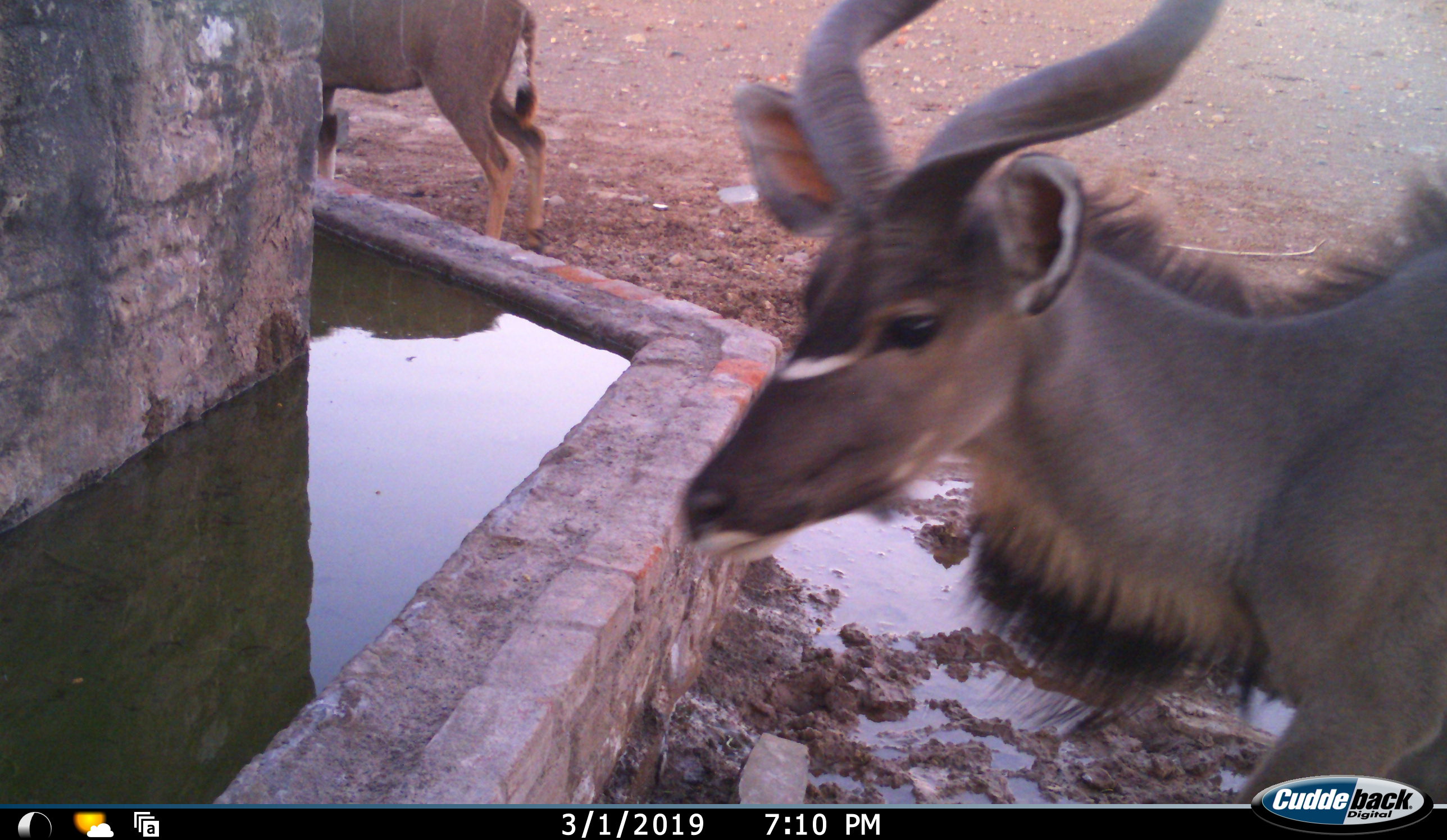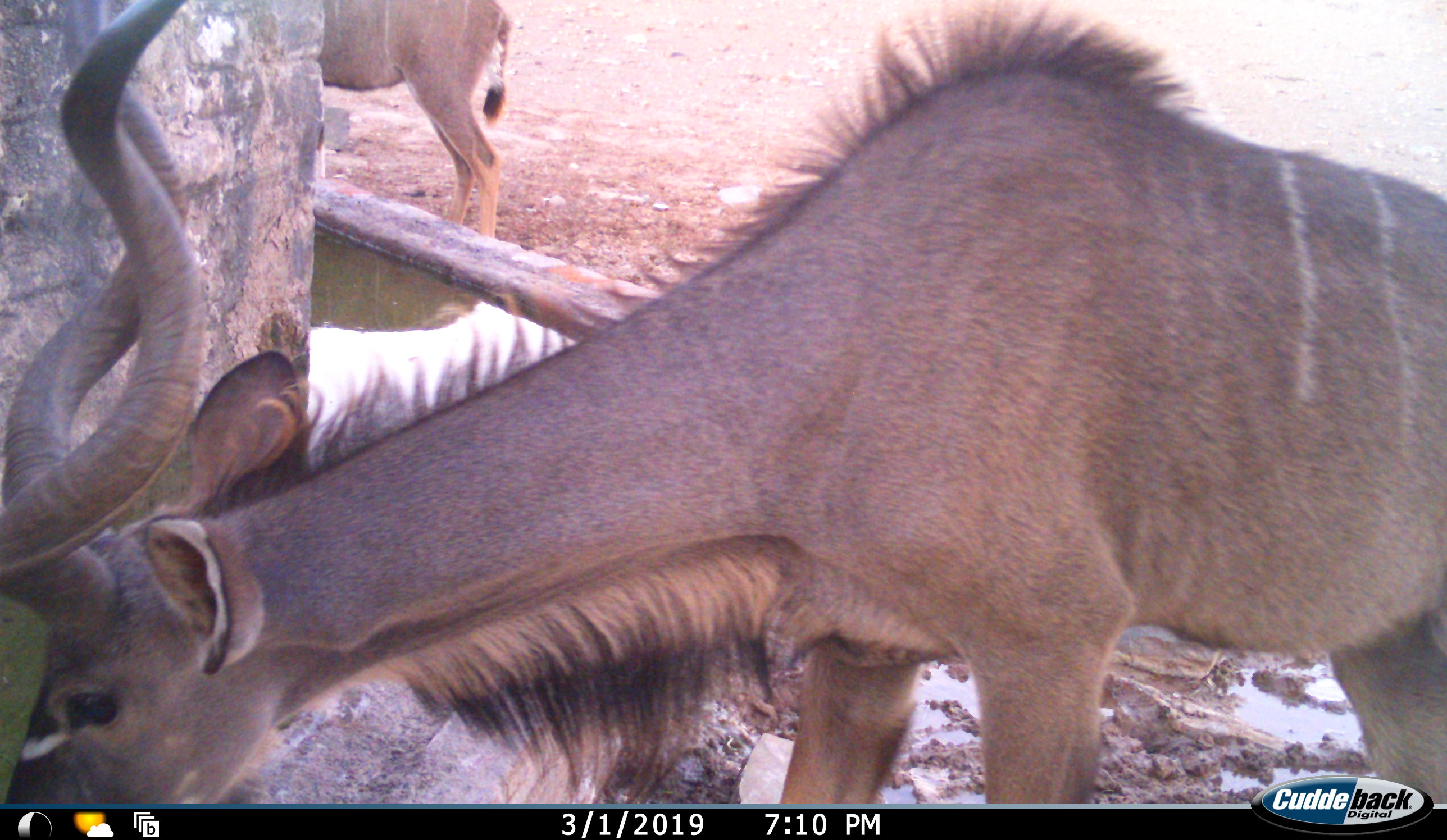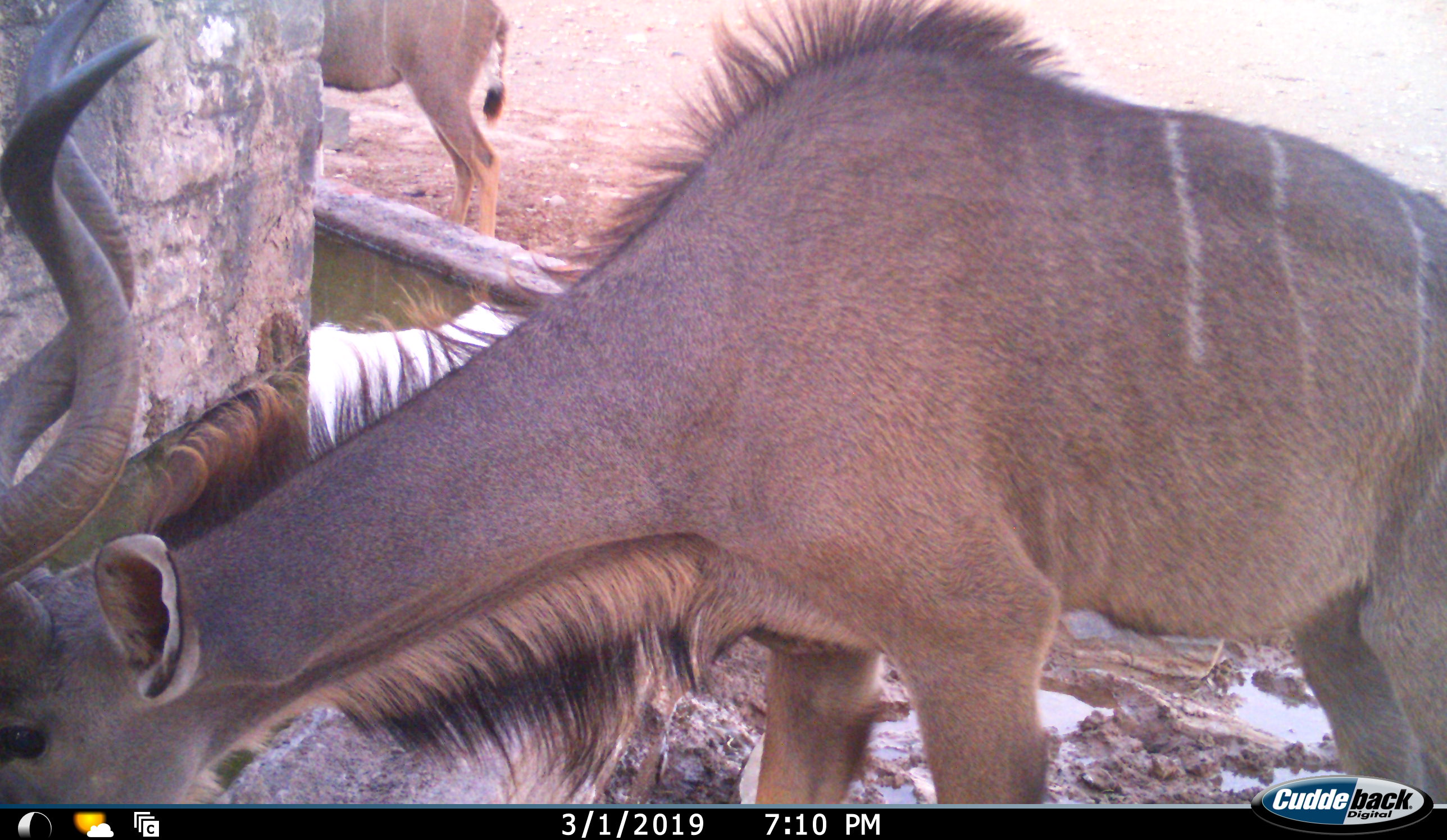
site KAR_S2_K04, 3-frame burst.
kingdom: Animalia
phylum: Chordata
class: Mammalia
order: Artiodactyla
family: Bovidae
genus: Tragelaphus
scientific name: Tragelaphus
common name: kudu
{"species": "kudu (Tragelaphus)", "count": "2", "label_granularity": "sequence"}